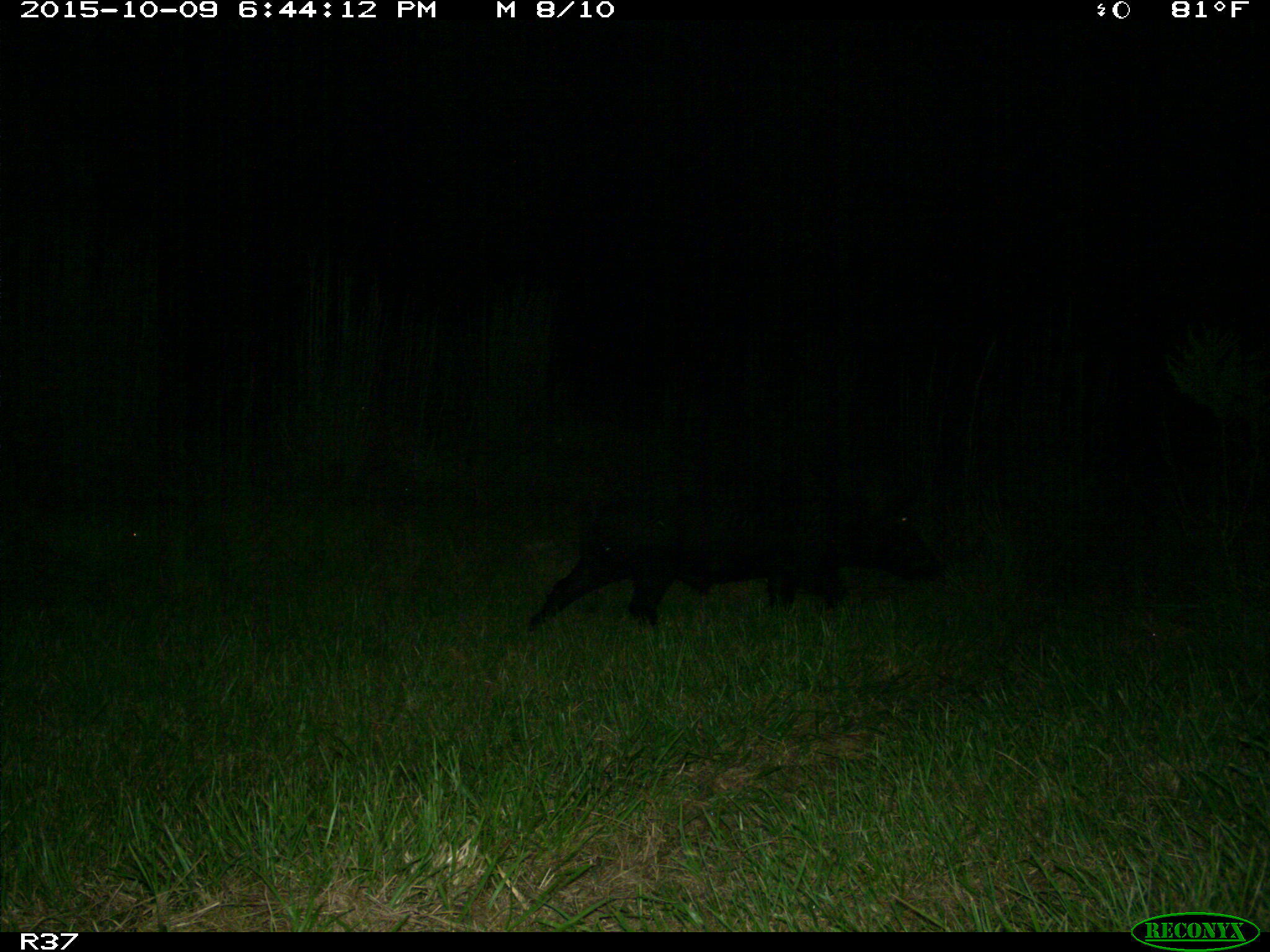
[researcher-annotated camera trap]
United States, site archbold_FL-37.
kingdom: Animalia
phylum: Chordata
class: Mammalia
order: Artiodactyla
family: Suidae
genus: Sus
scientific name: Sus scrofa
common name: wild boar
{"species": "Sus scrofa (wild boar)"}